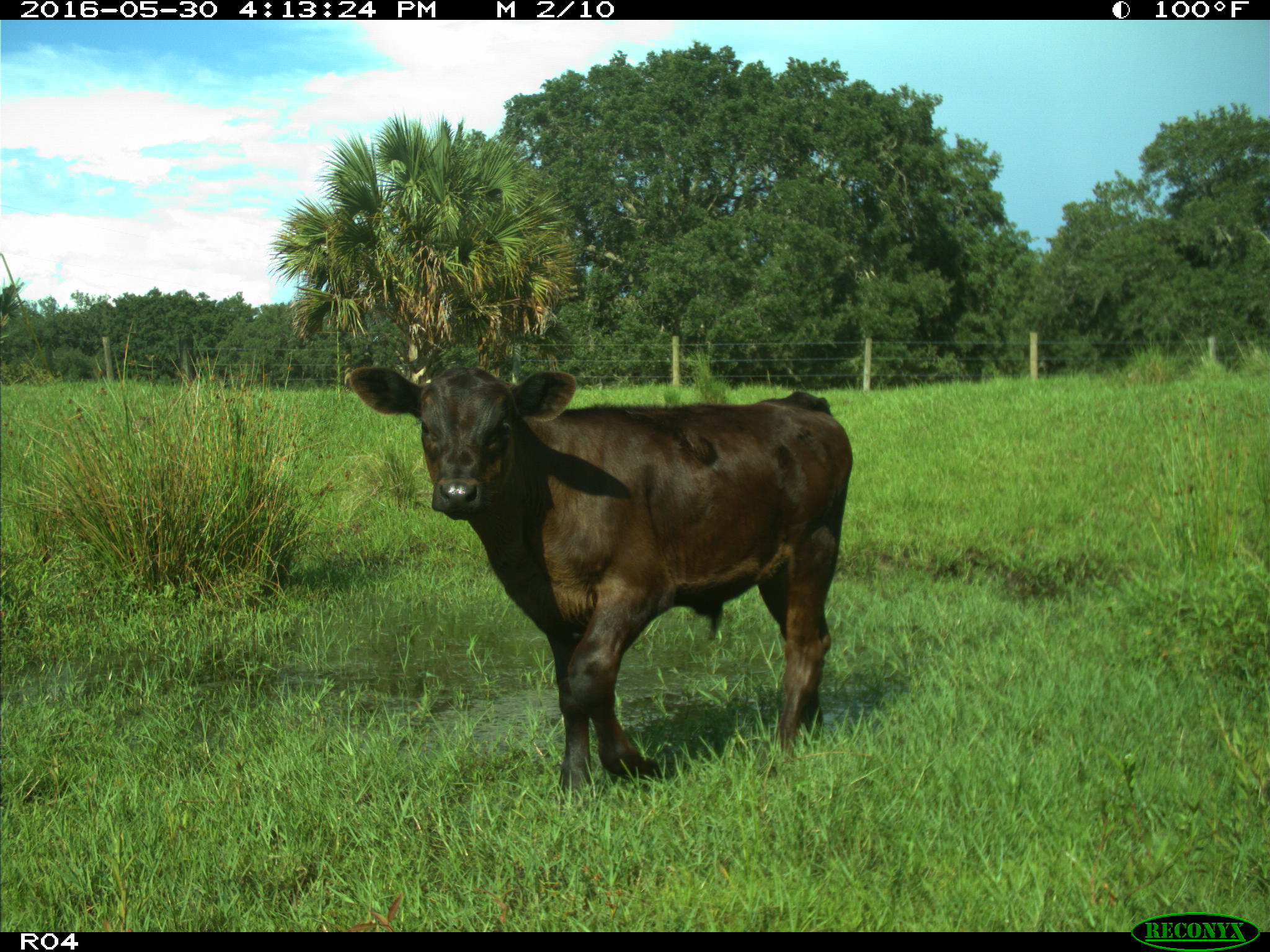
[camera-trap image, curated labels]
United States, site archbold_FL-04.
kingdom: Animalia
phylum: Chordata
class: Mammalia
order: Artiodactyla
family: Bovidae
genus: Bos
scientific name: Bos taurus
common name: domestic cow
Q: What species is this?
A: Bos taurus (domestic cow).